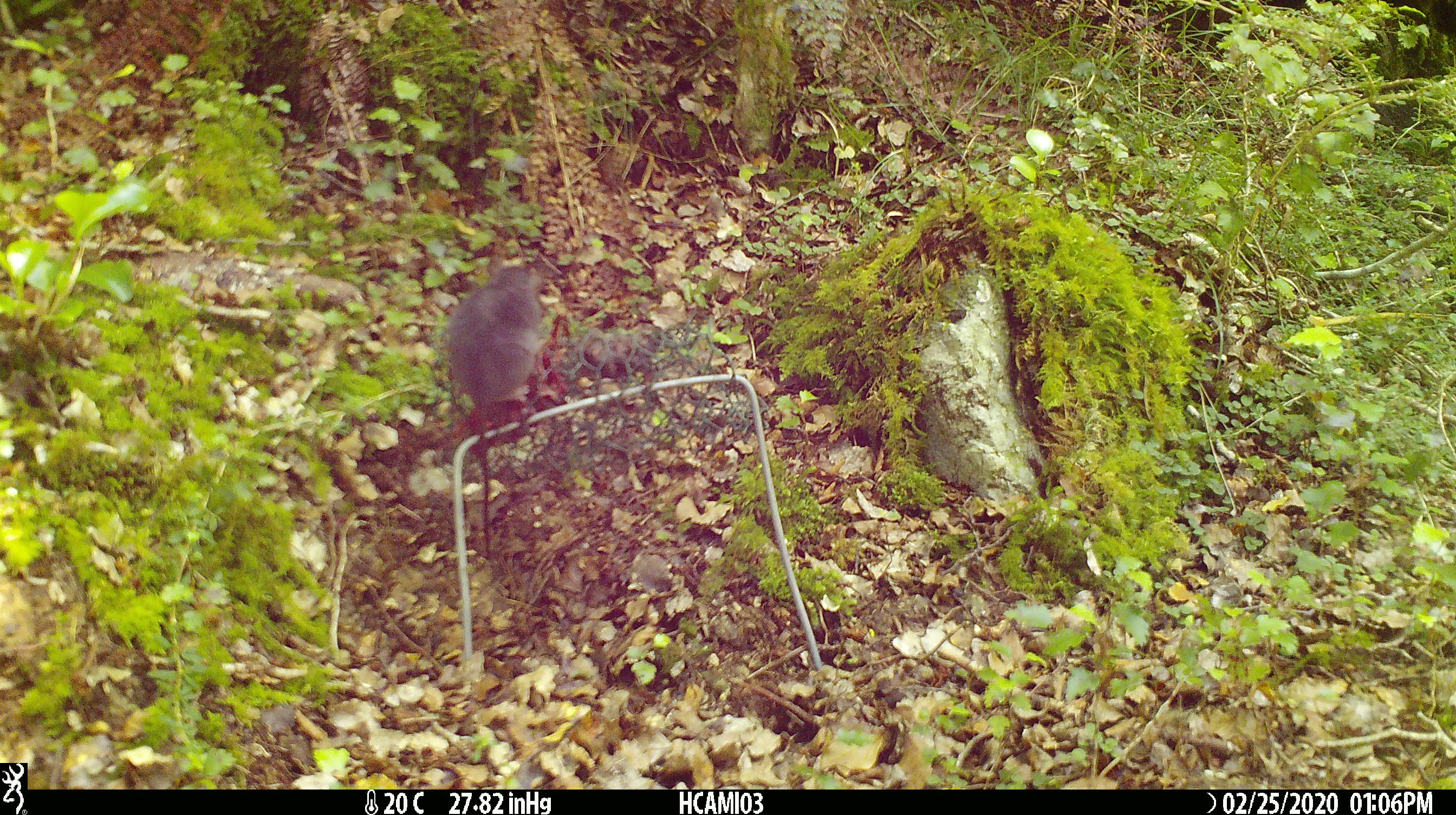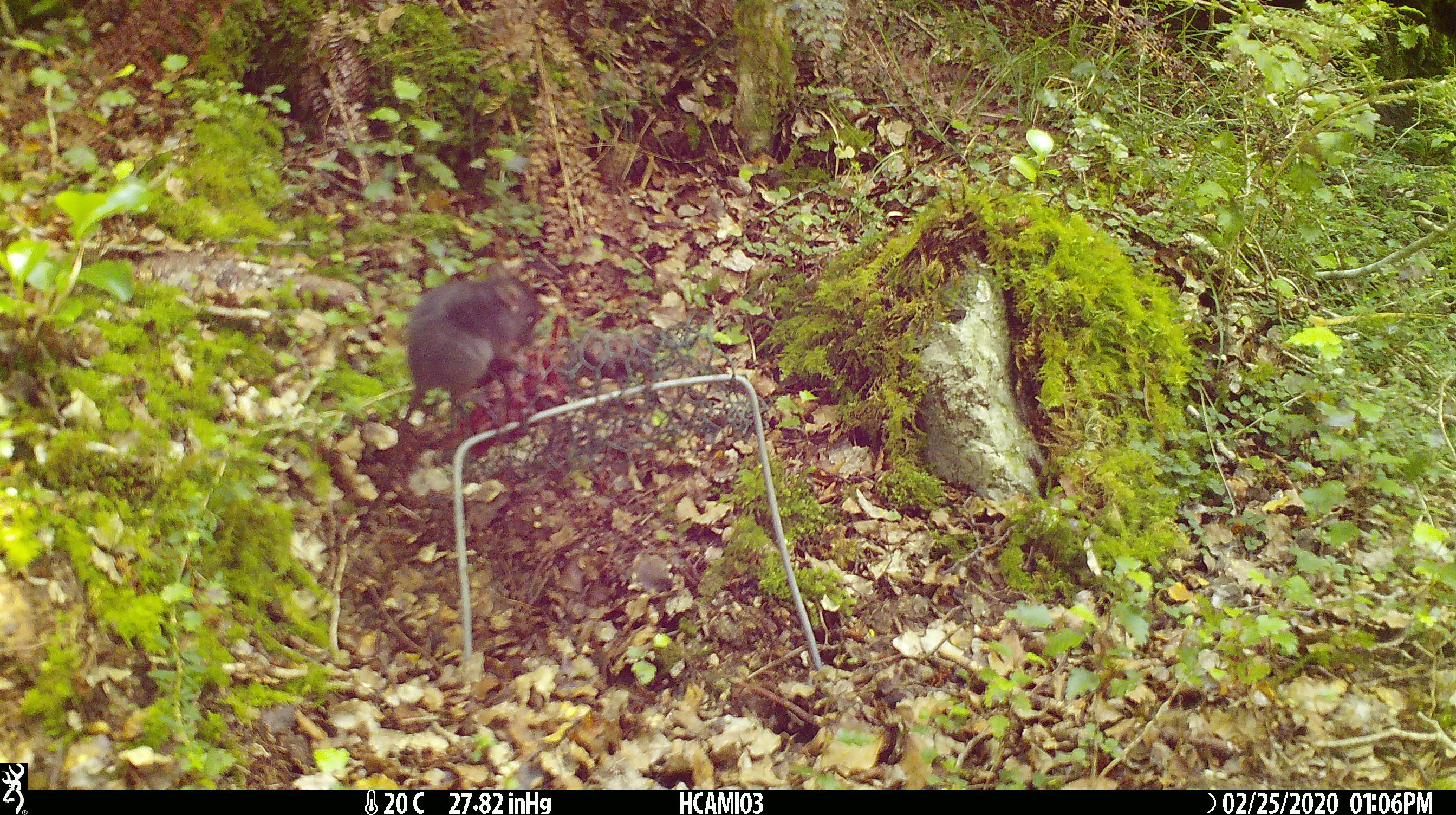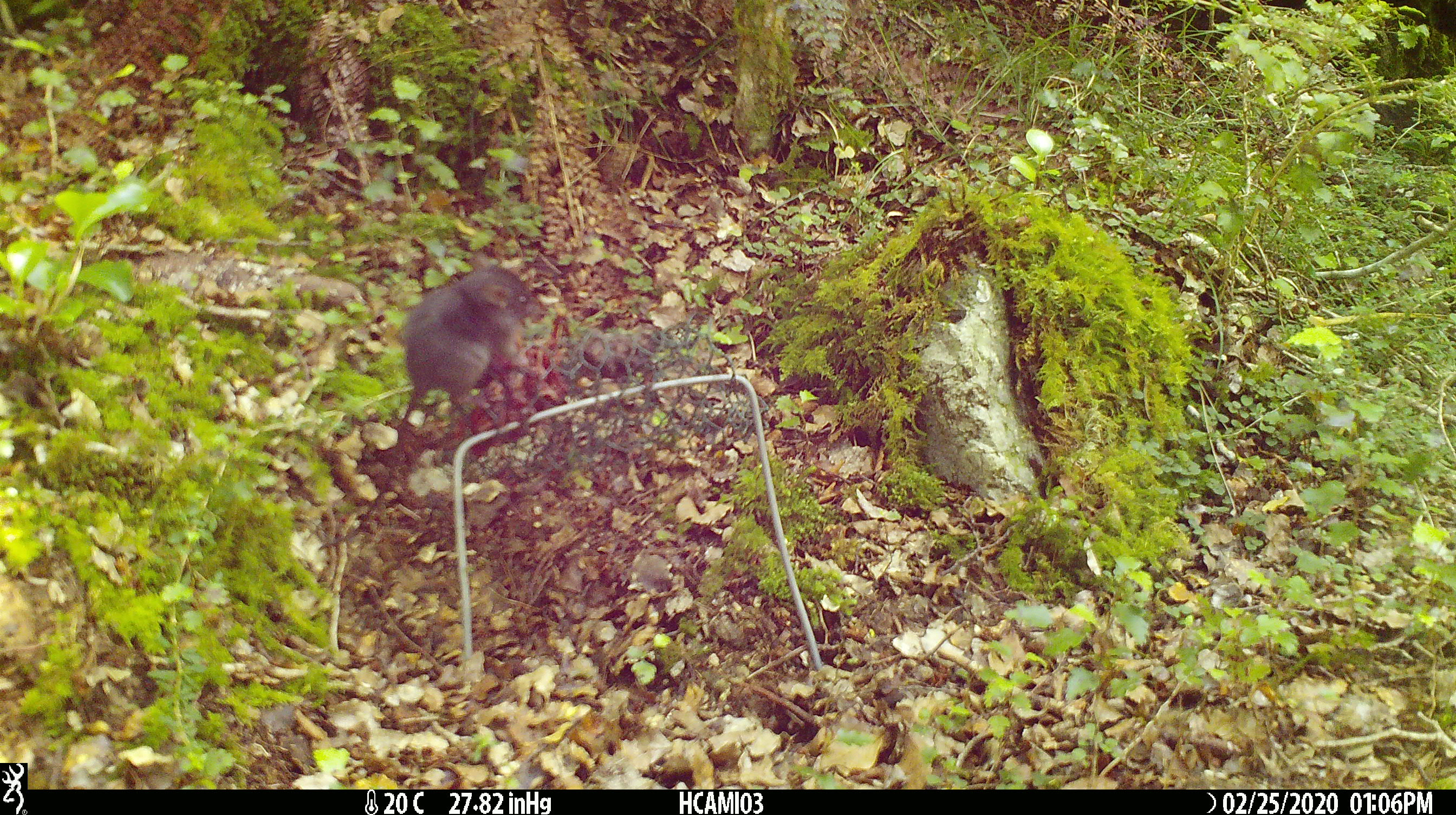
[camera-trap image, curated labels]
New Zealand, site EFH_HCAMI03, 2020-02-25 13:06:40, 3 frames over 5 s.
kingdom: Animalia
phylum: Chordata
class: Mammalia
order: Rodentia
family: Muridae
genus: Mus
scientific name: Mus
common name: mouse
Mouse (Mus).